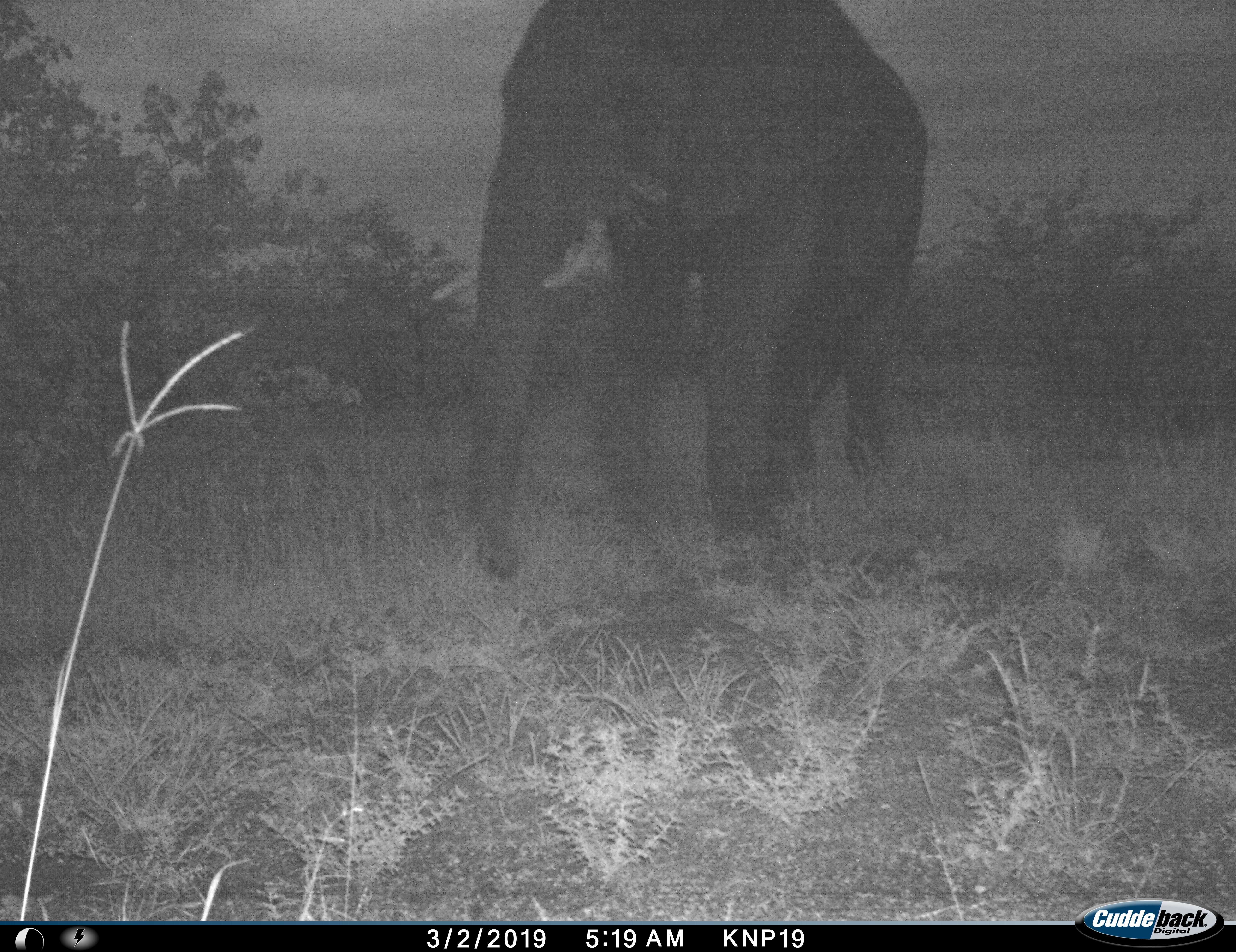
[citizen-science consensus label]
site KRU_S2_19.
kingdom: Animalia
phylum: Chordata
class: Mammalia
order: Proboscidea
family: Elephantidae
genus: Loxodonta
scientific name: Loxodonta africana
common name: african bush elephant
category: elephant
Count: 1.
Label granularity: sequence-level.